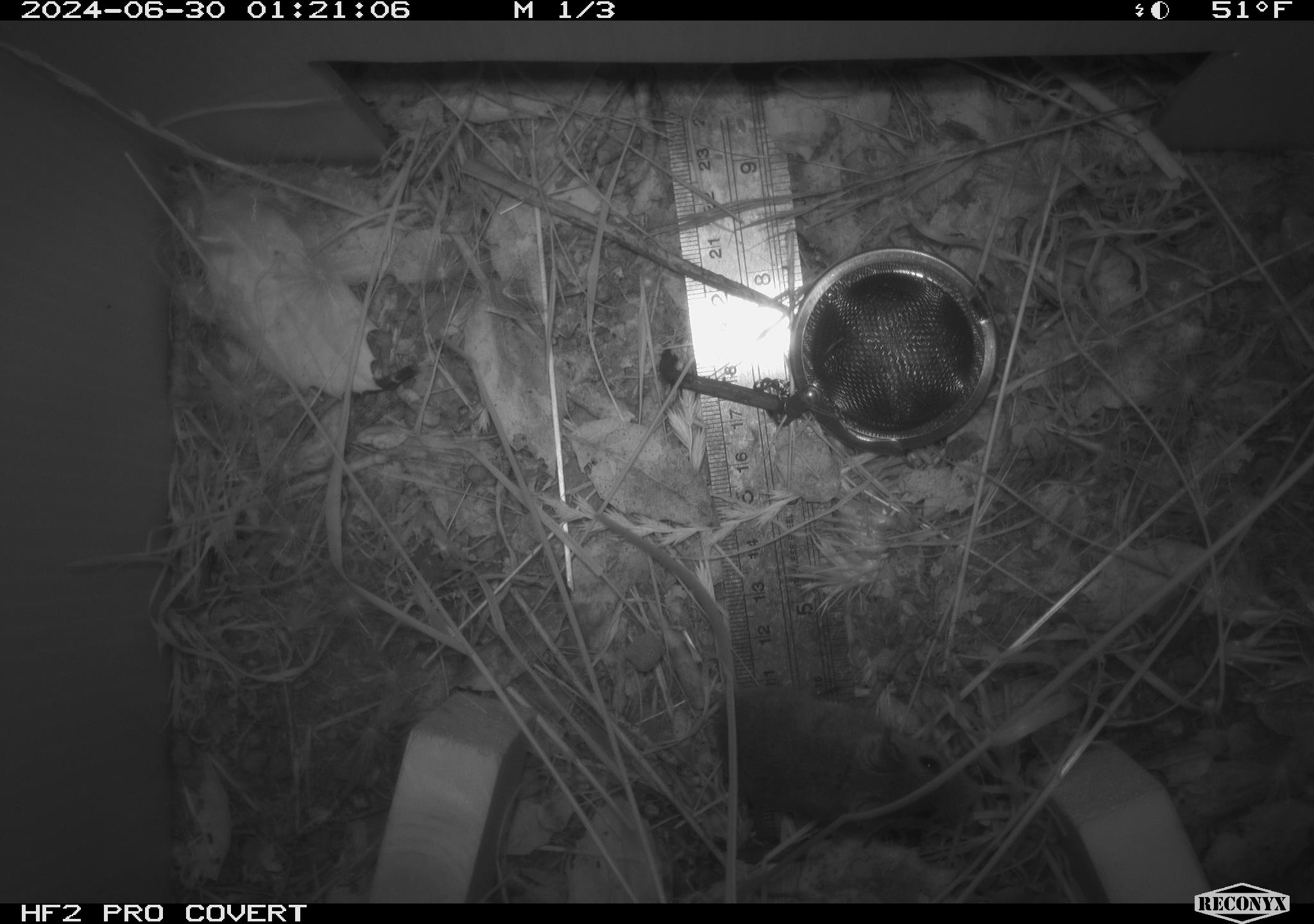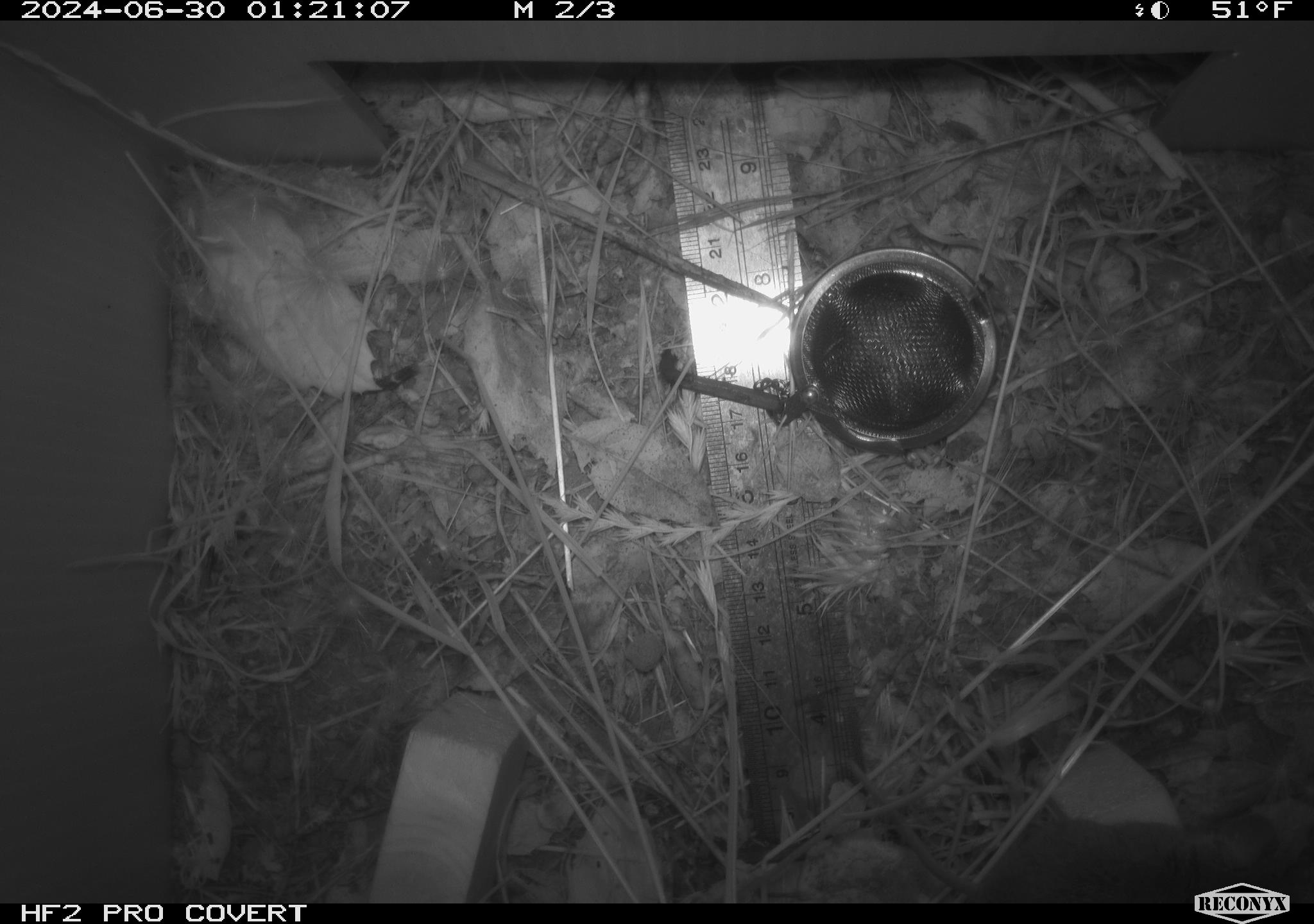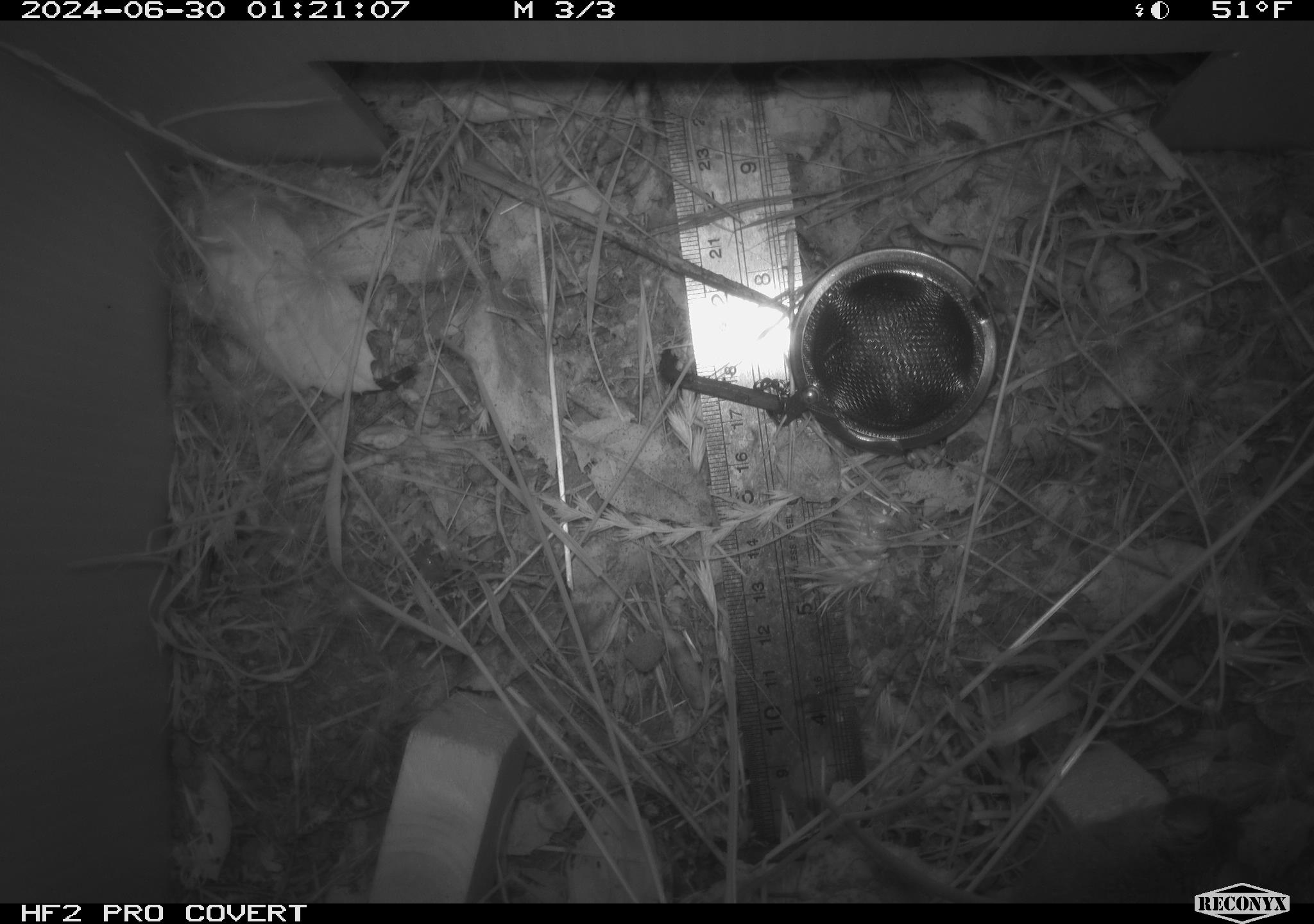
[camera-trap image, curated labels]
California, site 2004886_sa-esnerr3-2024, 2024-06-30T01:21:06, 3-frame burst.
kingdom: Animalia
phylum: Chordata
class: Mammalia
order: Rodentia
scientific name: Rodentia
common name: rodent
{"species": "rodent (Rodentia)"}